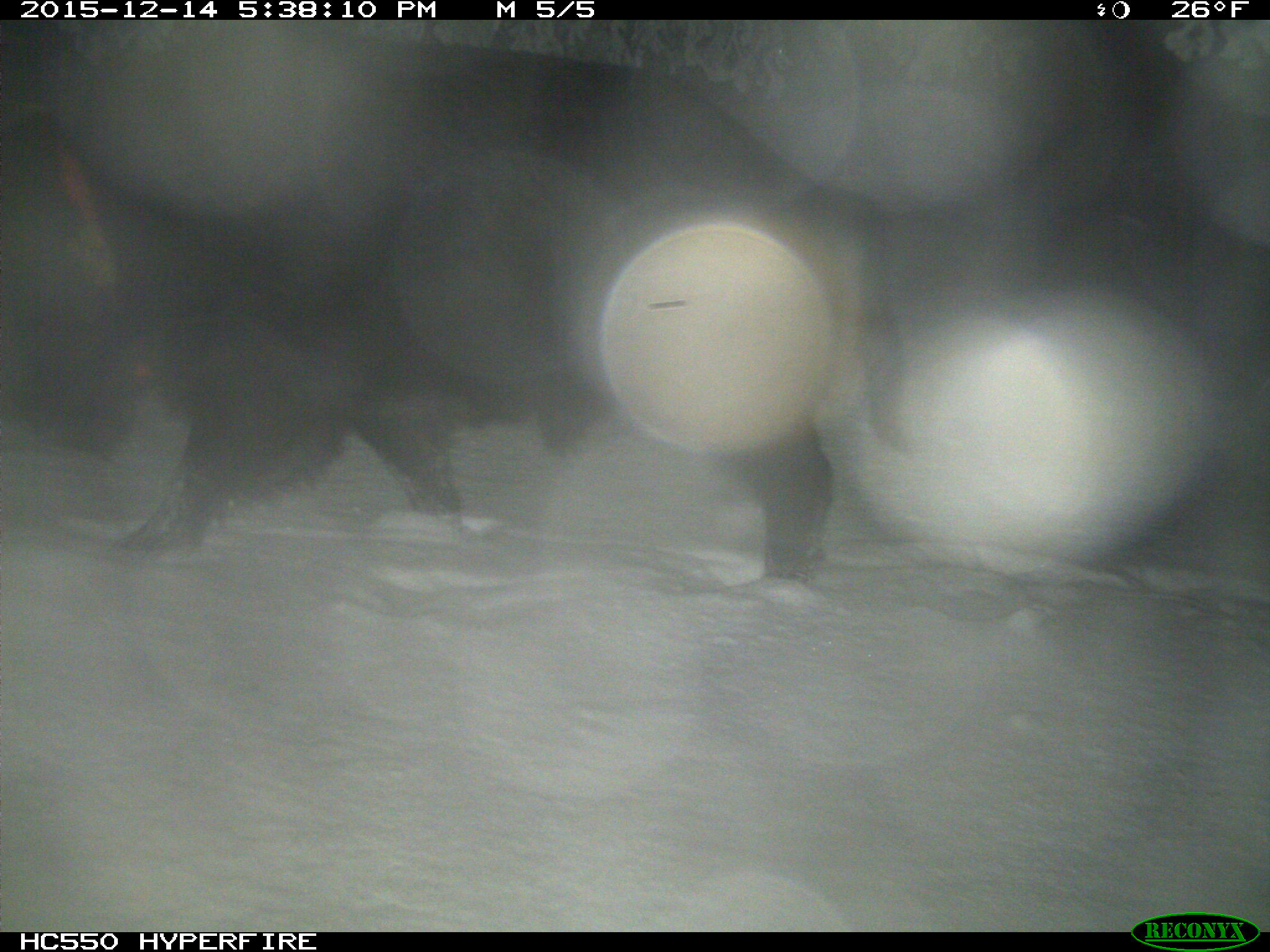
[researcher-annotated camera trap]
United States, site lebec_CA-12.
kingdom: Animalia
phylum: Chordata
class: Mammalia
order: Artiodactyla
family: Suidae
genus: Sus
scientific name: Sus scrofa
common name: wild boar